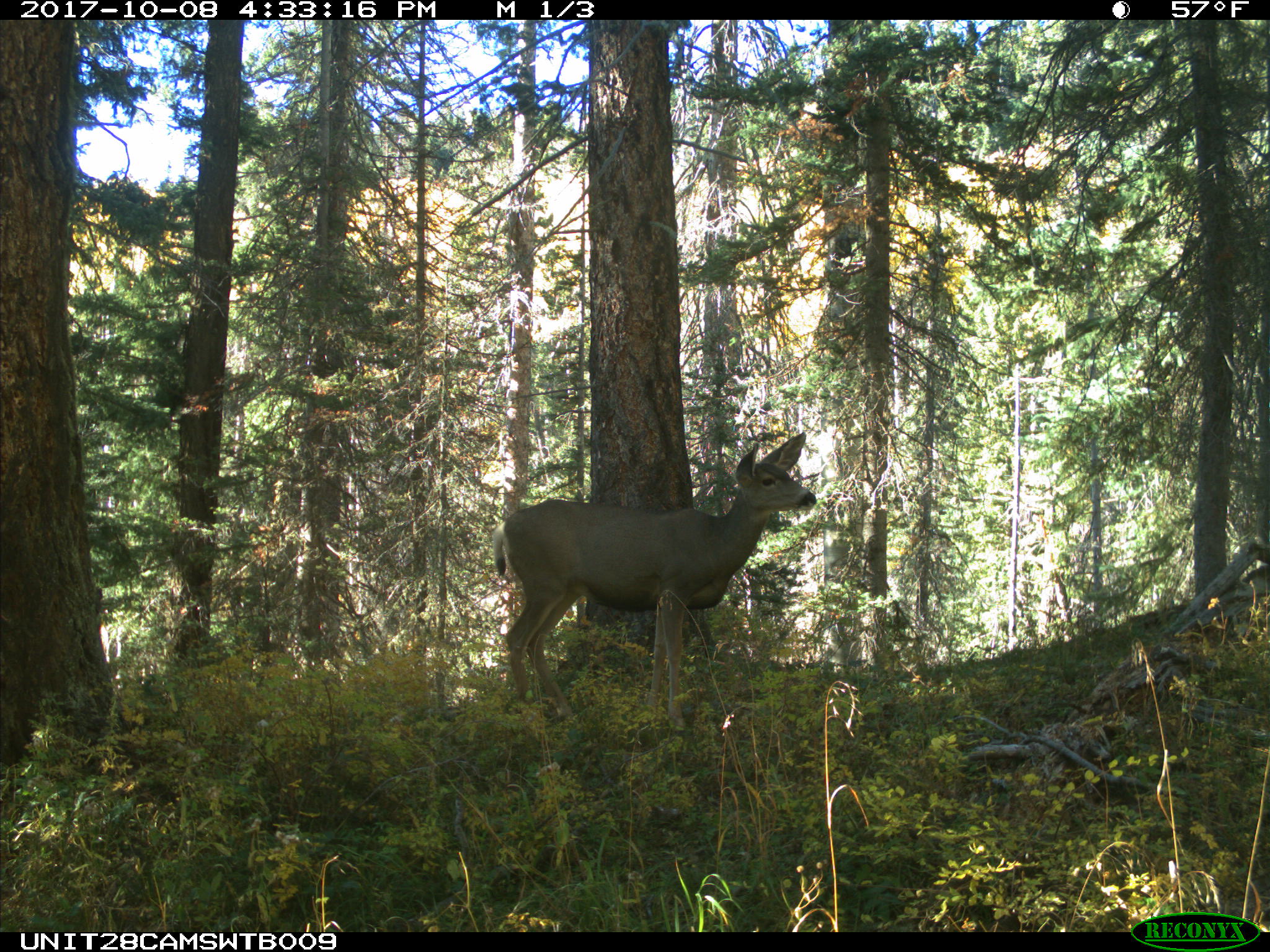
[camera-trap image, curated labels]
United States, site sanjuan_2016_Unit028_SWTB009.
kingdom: Animalia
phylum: Chordata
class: Mammalia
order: Artiodactyla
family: Cervidae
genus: Odocoileus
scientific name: Odocoileus hemionus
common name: mule deer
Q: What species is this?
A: Odocoileus hemionus (mule deer).